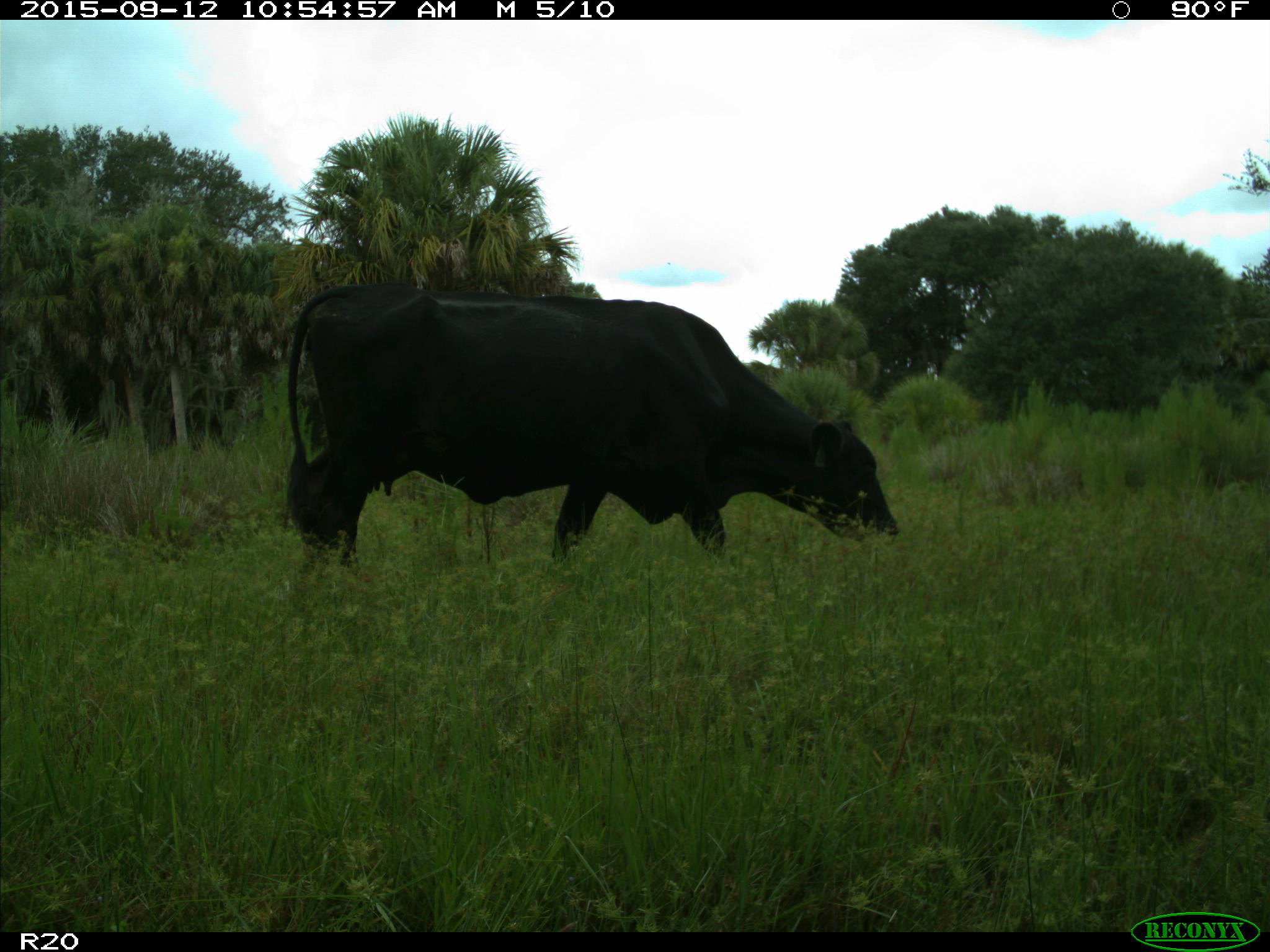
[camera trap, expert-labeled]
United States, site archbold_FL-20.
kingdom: Animalia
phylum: Chordata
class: Mammalia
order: Artiodactyla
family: Bovidae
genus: Bos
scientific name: Bos taurus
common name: domestic cow